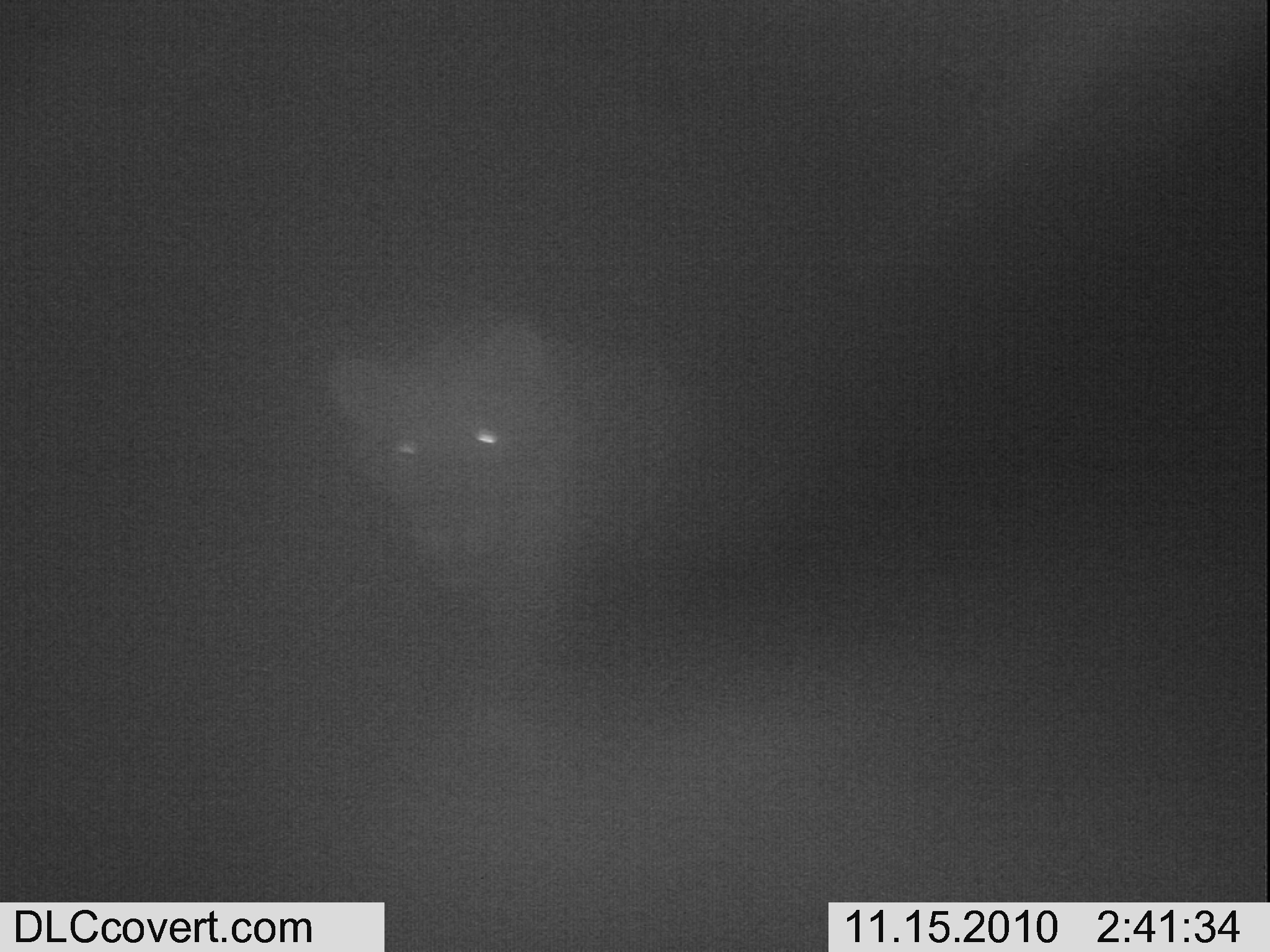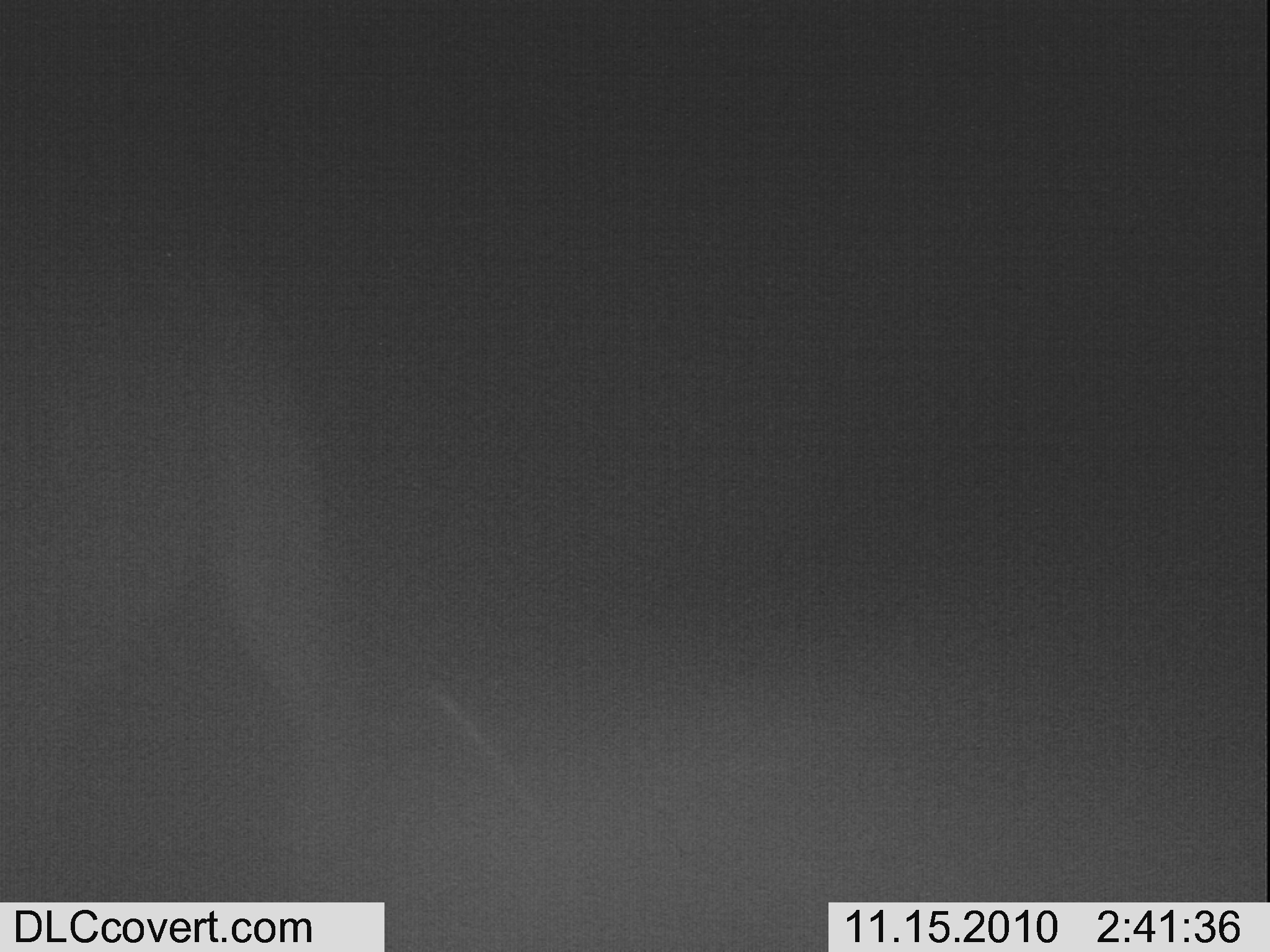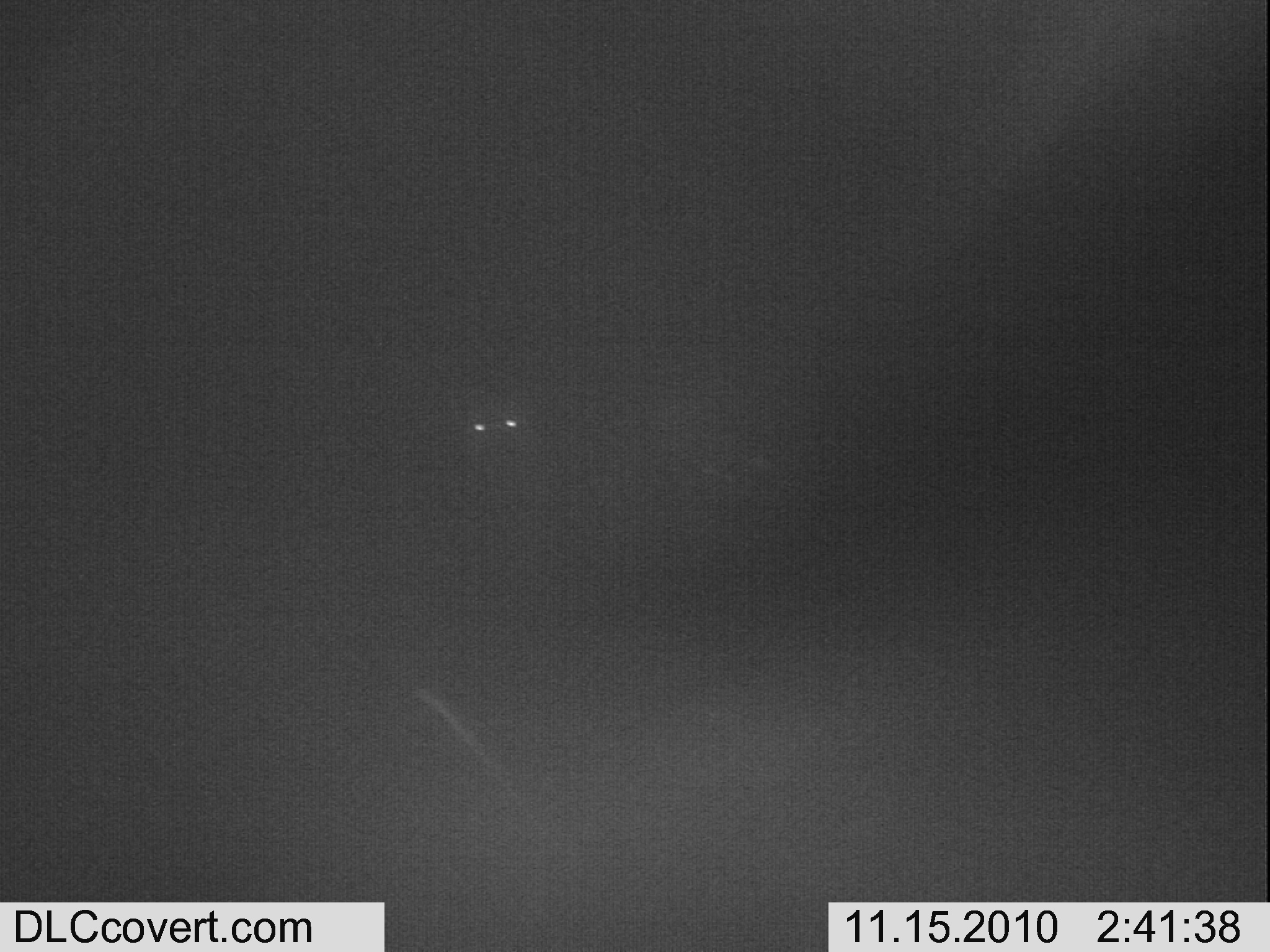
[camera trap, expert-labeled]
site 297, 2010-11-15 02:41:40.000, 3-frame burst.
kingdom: Animalia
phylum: Chordata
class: Mammalia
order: Carnivora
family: Felidae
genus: Panthera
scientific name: Panthera leo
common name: lion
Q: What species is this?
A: Panthera leo (lion).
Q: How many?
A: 1.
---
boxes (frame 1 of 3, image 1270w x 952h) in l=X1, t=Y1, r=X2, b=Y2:
panthera leo: l=329, t=315, r=694, b=720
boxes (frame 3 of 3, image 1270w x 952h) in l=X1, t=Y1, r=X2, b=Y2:
panthera leo: l=463, t=396, r=551, b=474